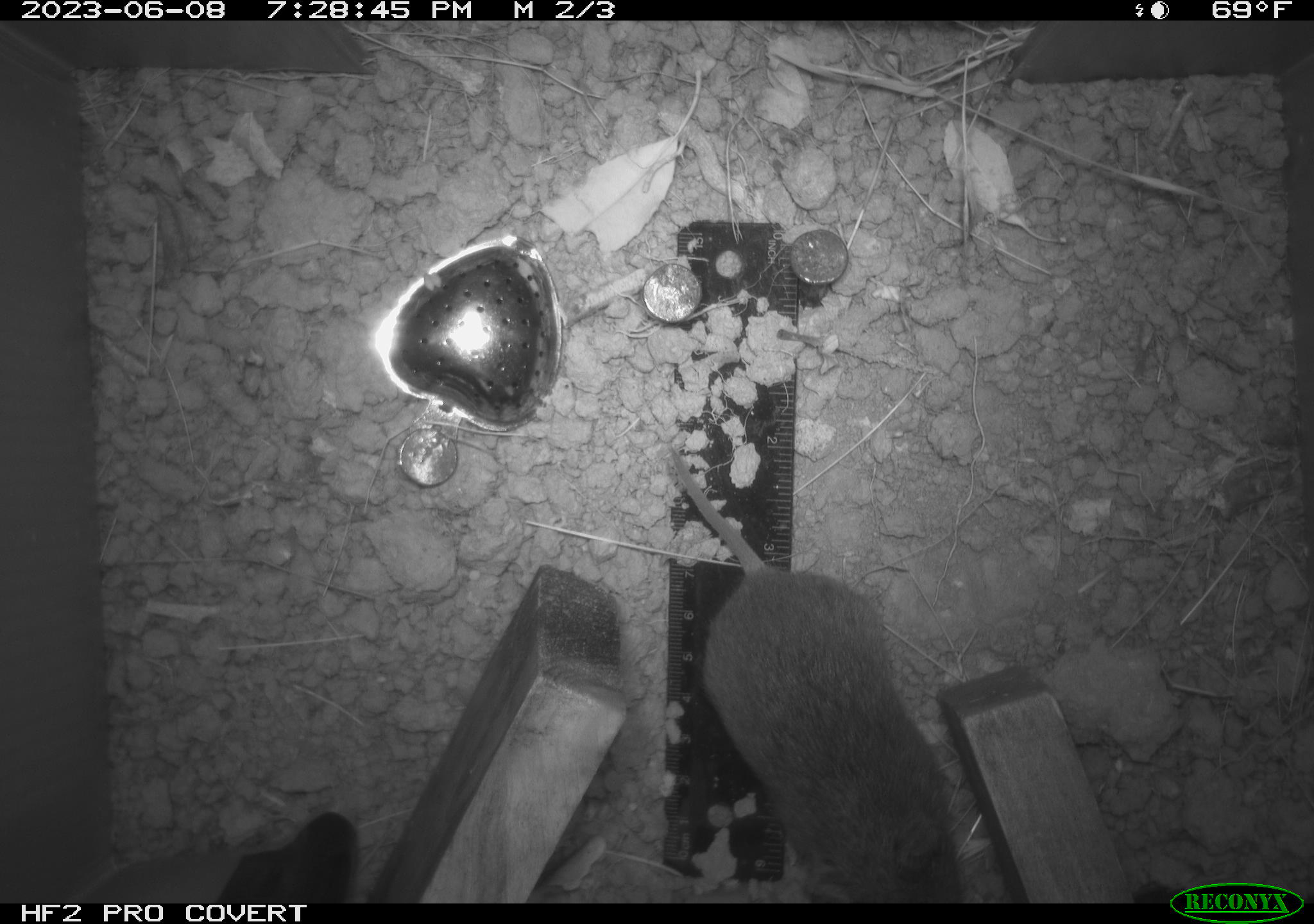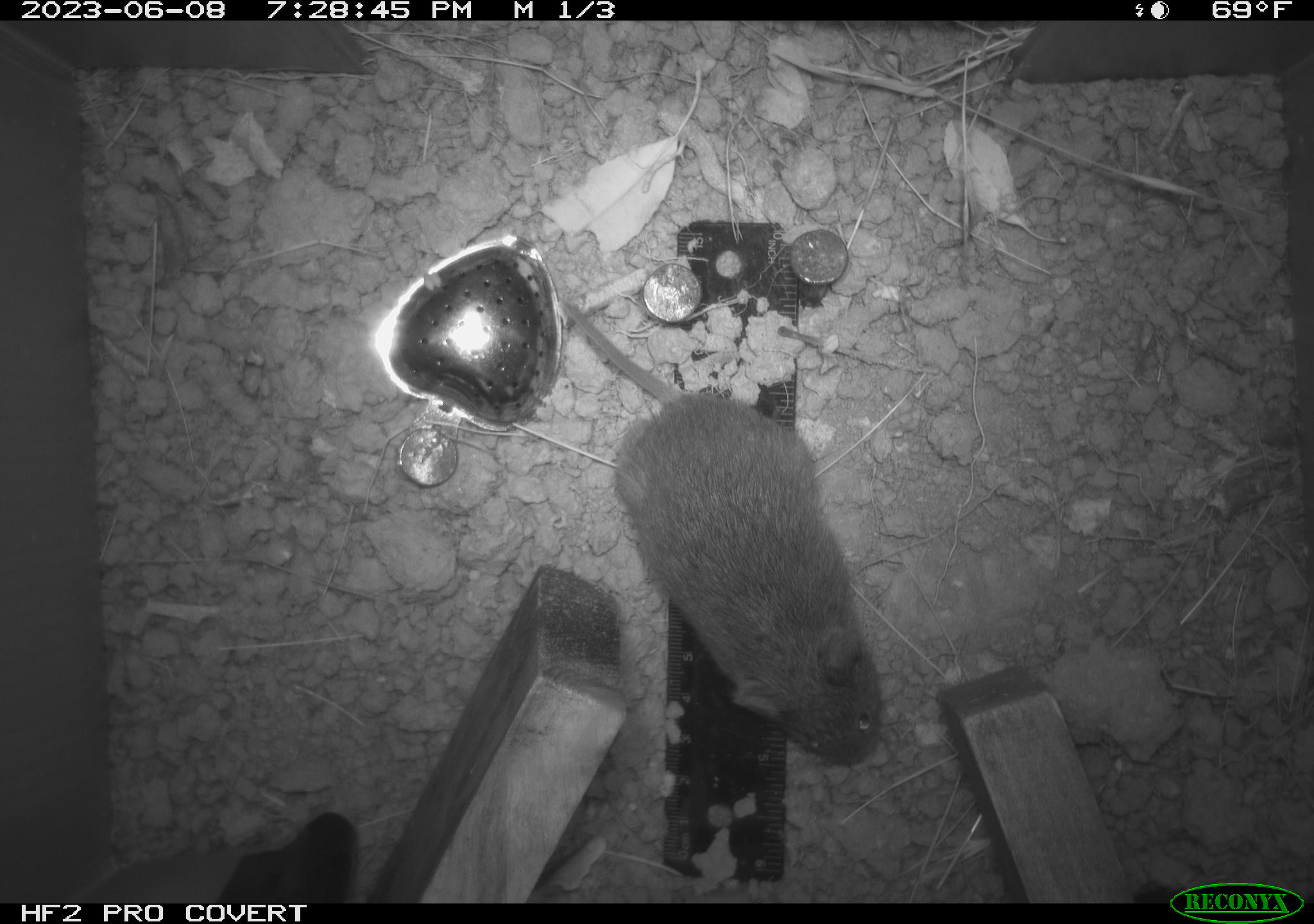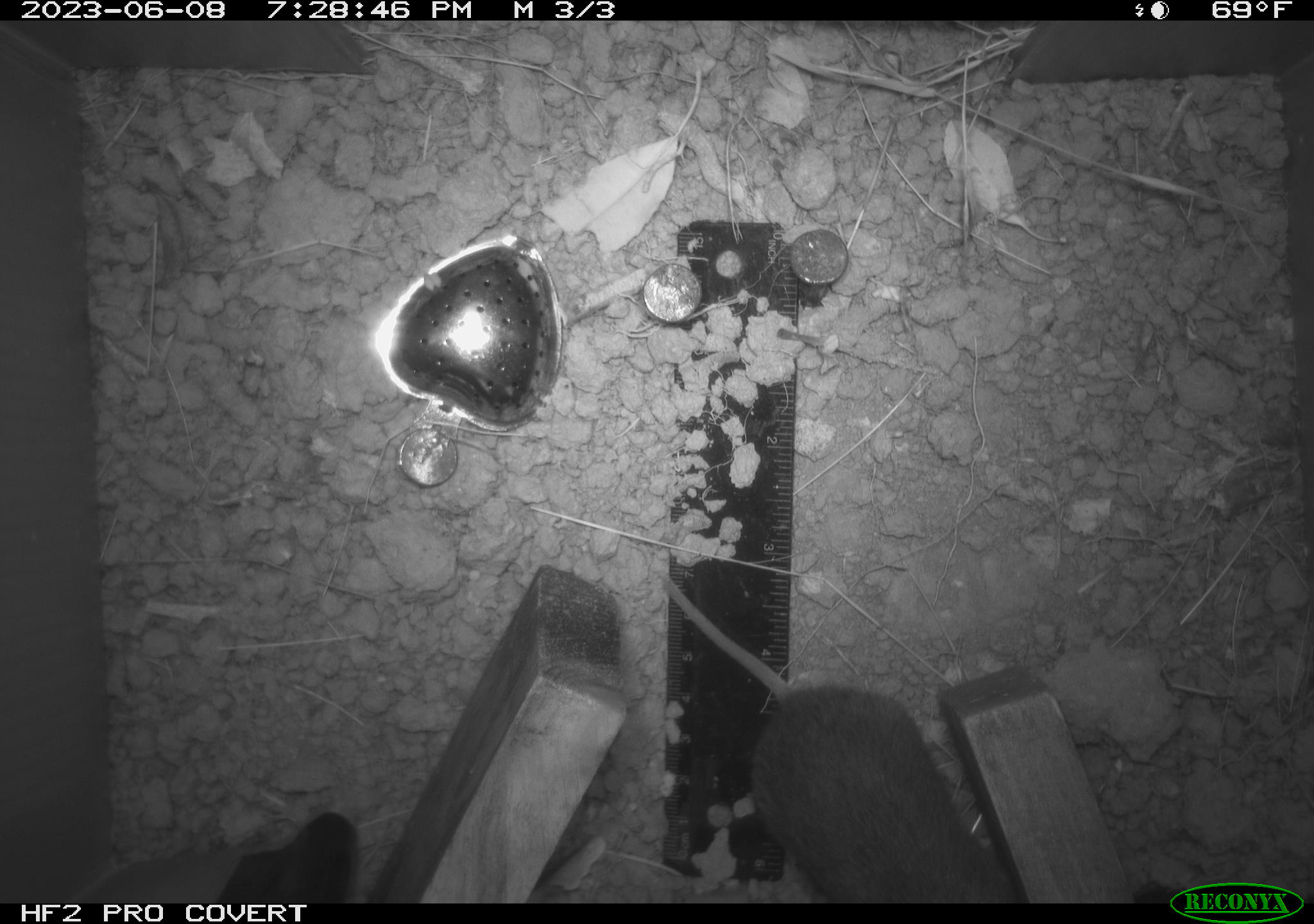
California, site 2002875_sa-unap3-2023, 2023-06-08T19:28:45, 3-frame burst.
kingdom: Animalia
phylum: Chordata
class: Mammalia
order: Rodentia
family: Cricetidae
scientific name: Arvicolinae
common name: voles, lemmings, and muskrats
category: arvicolinae subfamily